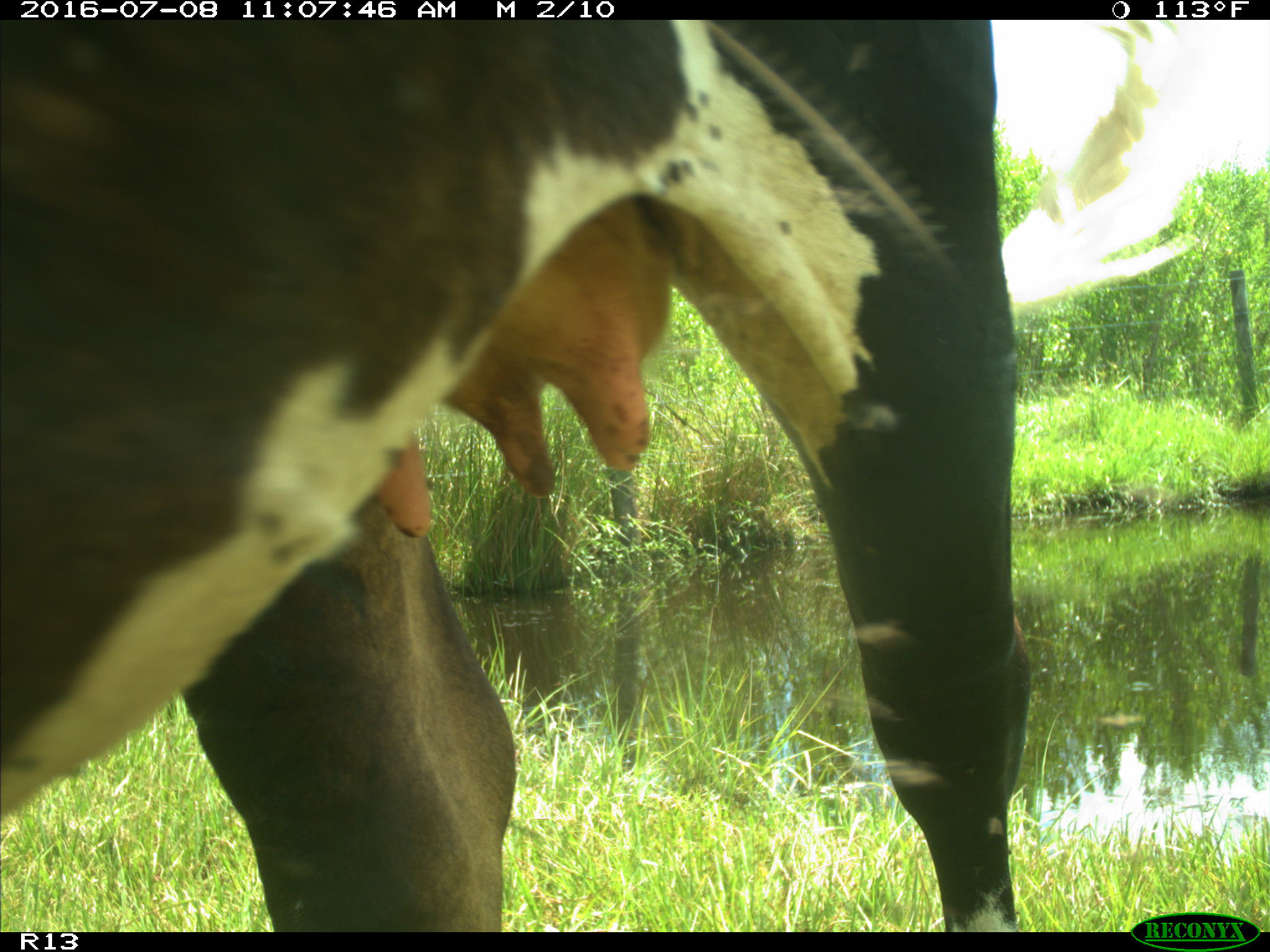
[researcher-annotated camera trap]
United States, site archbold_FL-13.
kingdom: Animalia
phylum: Chordata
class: Mammalia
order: Artiodactyla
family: Bovidae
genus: Bos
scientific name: Bos taurus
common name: domestic cow